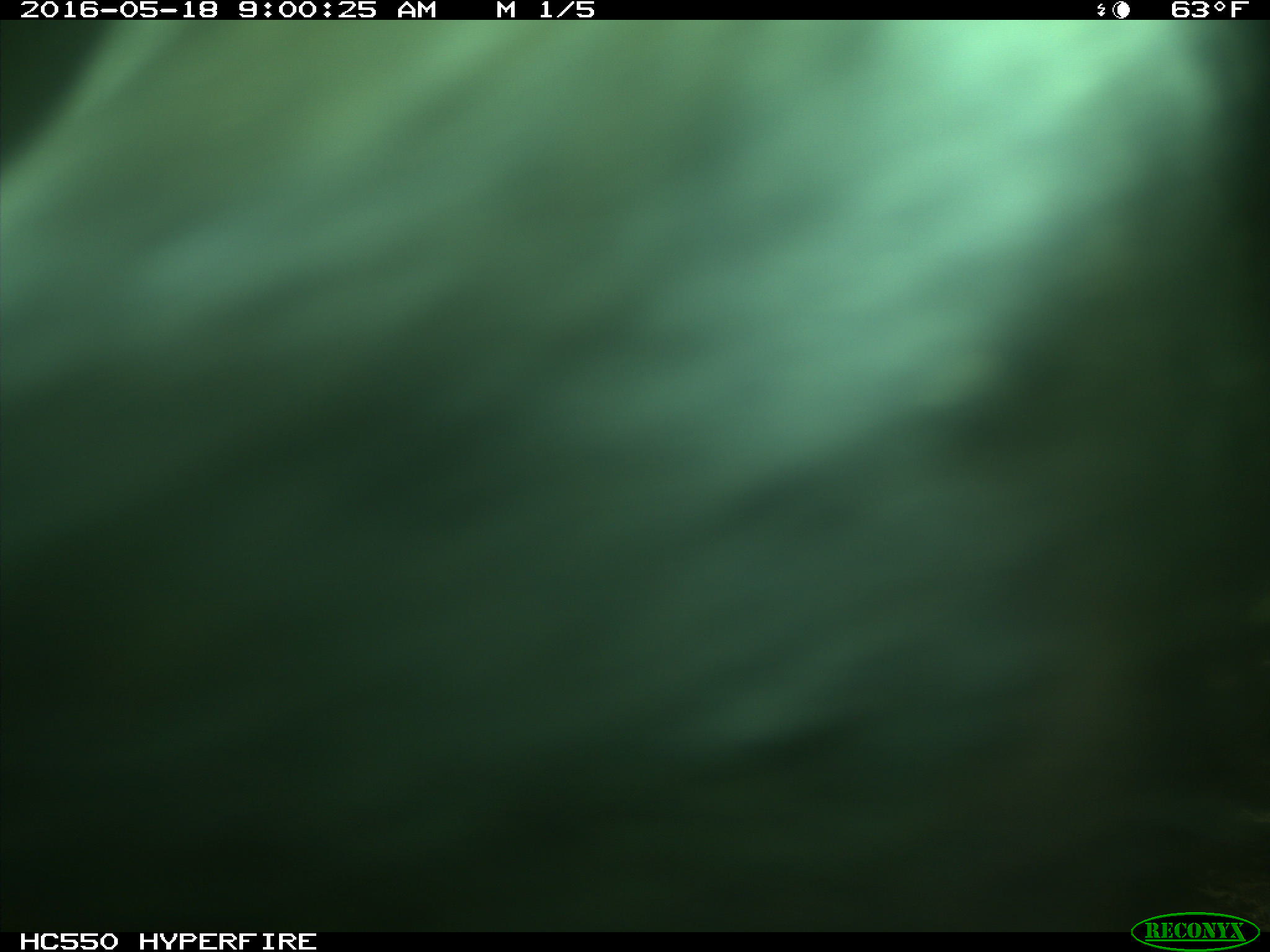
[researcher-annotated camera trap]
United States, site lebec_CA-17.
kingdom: Animalia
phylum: Chordata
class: Mammalia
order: Artiodactyla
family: Bovidae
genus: Bos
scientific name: Bos taurus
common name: domestic cow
Bos taurus (domestic cow).